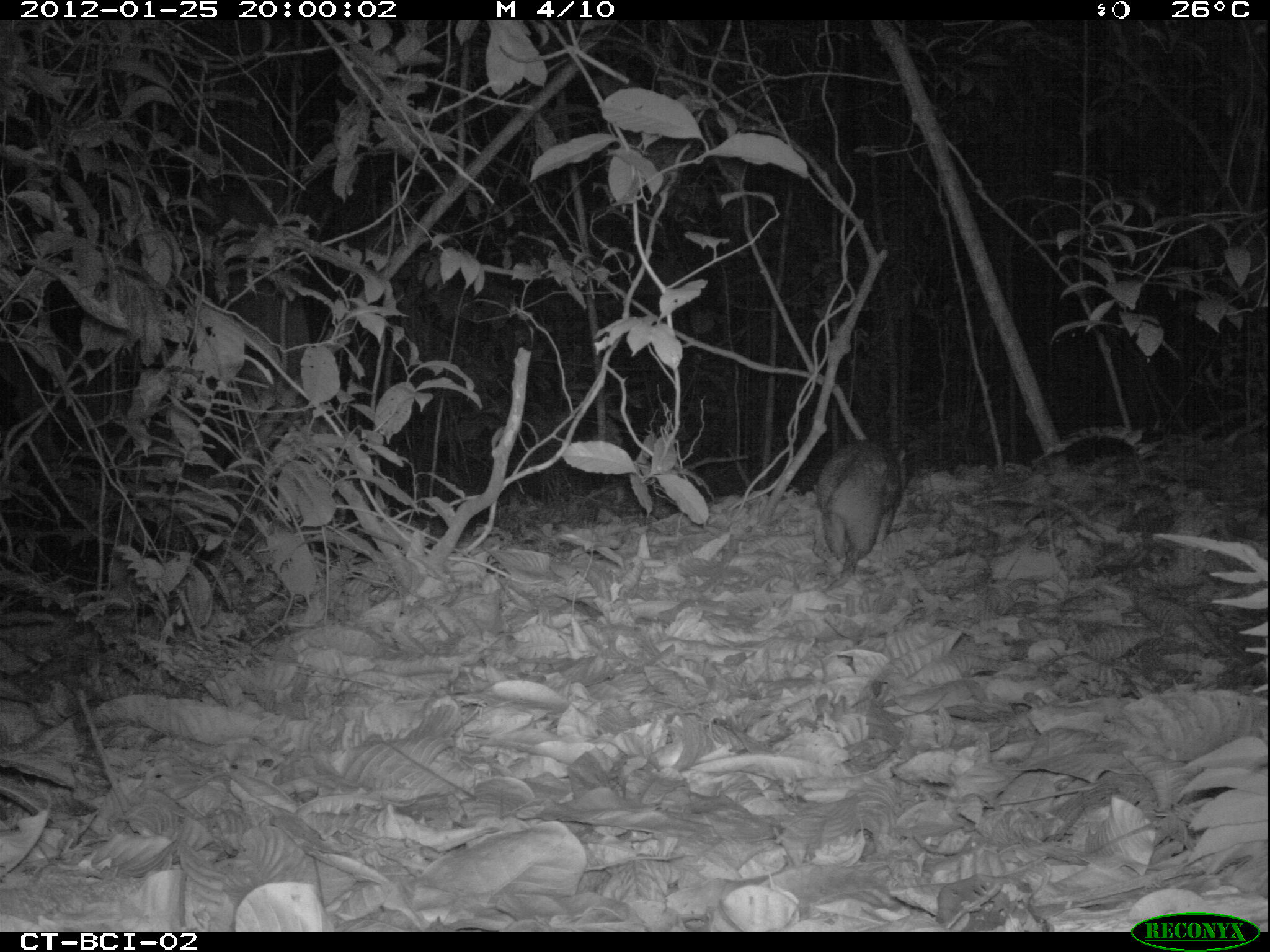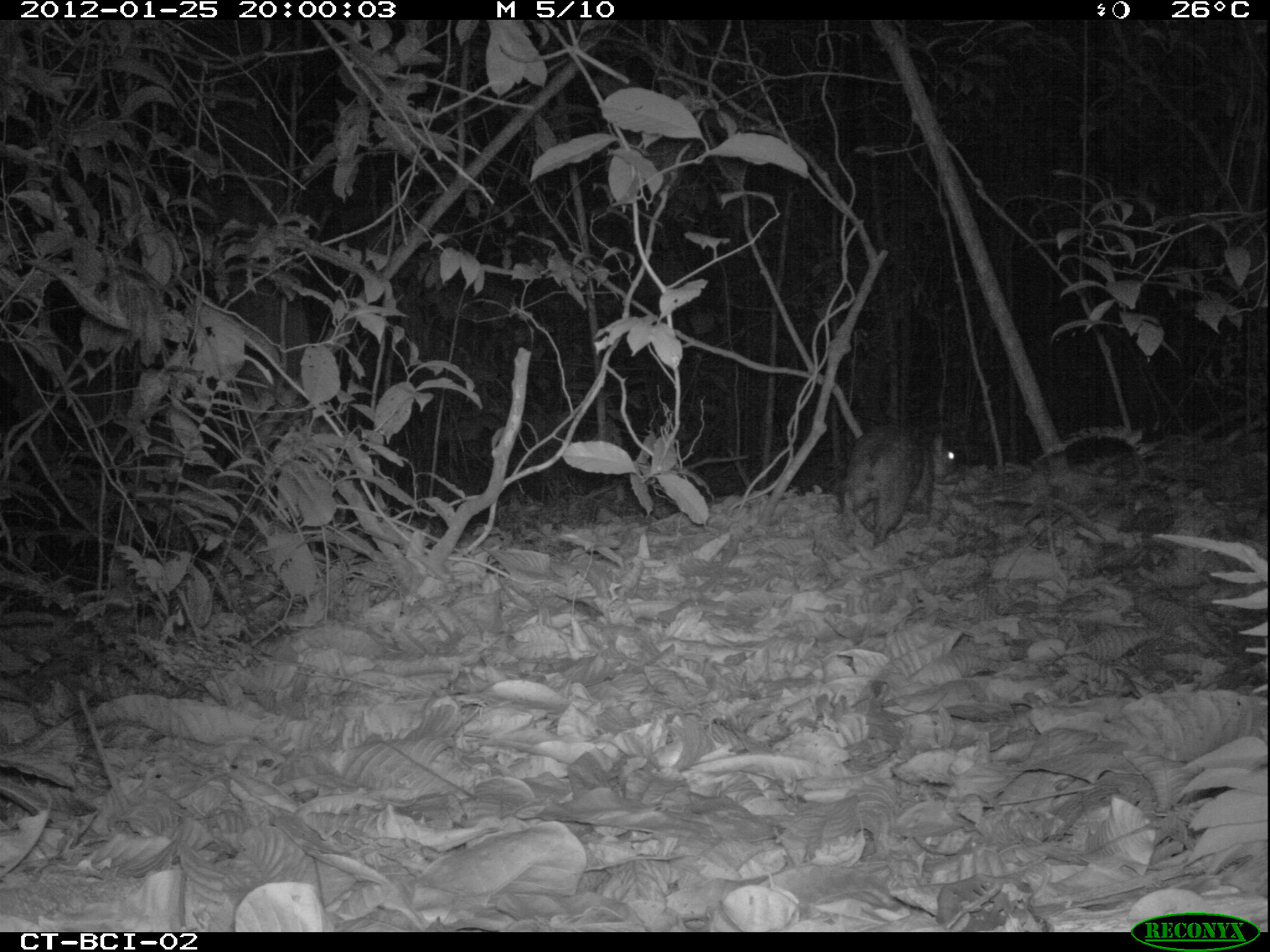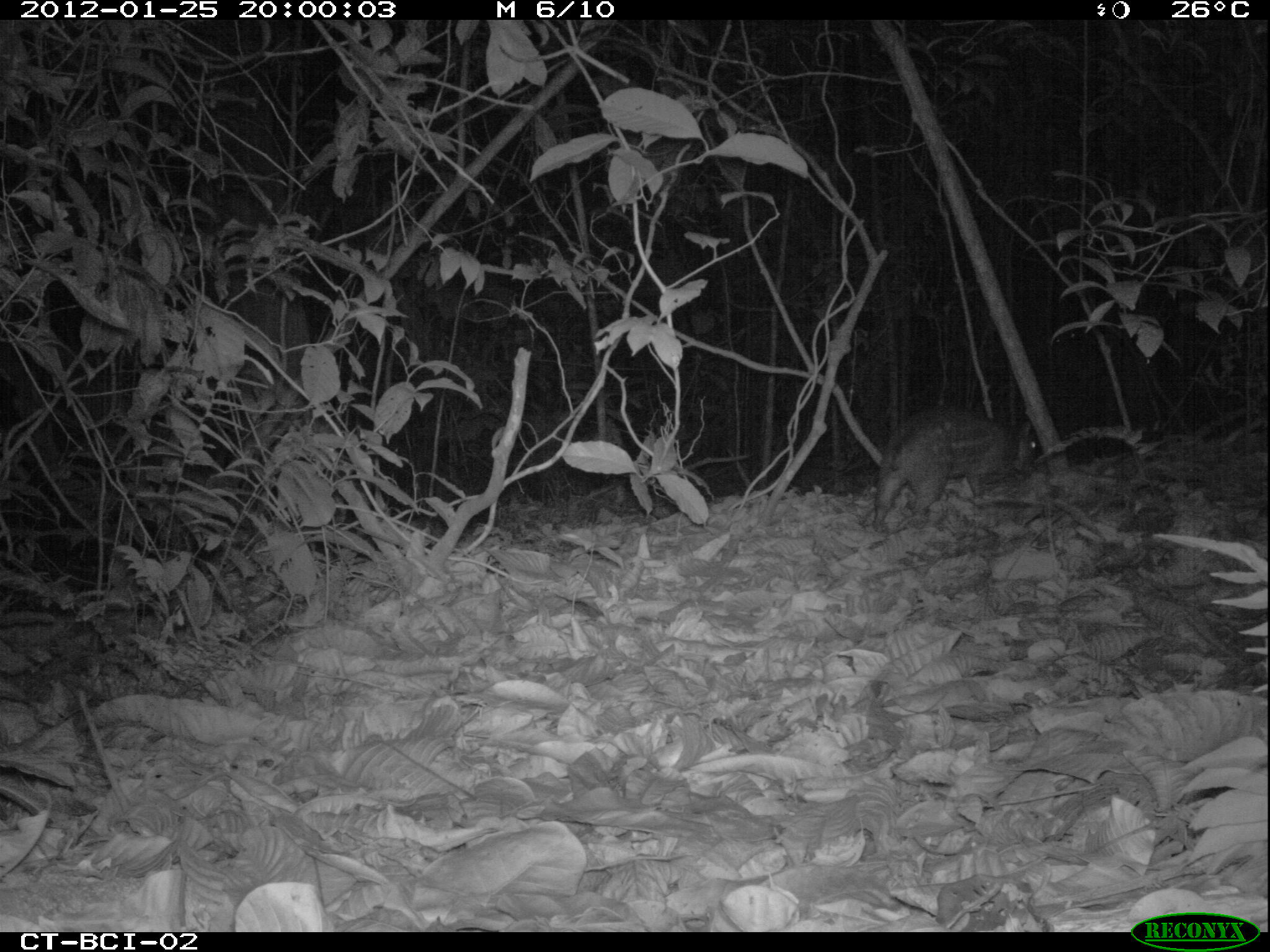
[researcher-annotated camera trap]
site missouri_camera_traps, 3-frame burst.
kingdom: Animalia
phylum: Chordata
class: Mammalia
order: Rodentia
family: Cuniculidae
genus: Cuniculus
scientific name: Cuniculus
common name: paca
Paca (Cuniculus).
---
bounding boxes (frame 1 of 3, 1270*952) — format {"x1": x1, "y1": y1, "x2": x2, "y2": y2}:
paca: {"x1": 795, "y1": 431, "x2": 930, "y2": 580}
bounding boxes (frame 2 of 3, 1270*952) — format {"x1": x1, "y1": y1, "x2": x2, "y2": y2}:
paca: {"x1": 833, "y1": 416, "x2": 970, "y2": 554}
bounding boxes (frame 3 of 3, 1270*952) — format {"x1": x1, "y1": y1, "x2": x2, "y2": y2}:
paca: {"x1": 862, "y1": 405, "x2": 1015, "y2": 534}